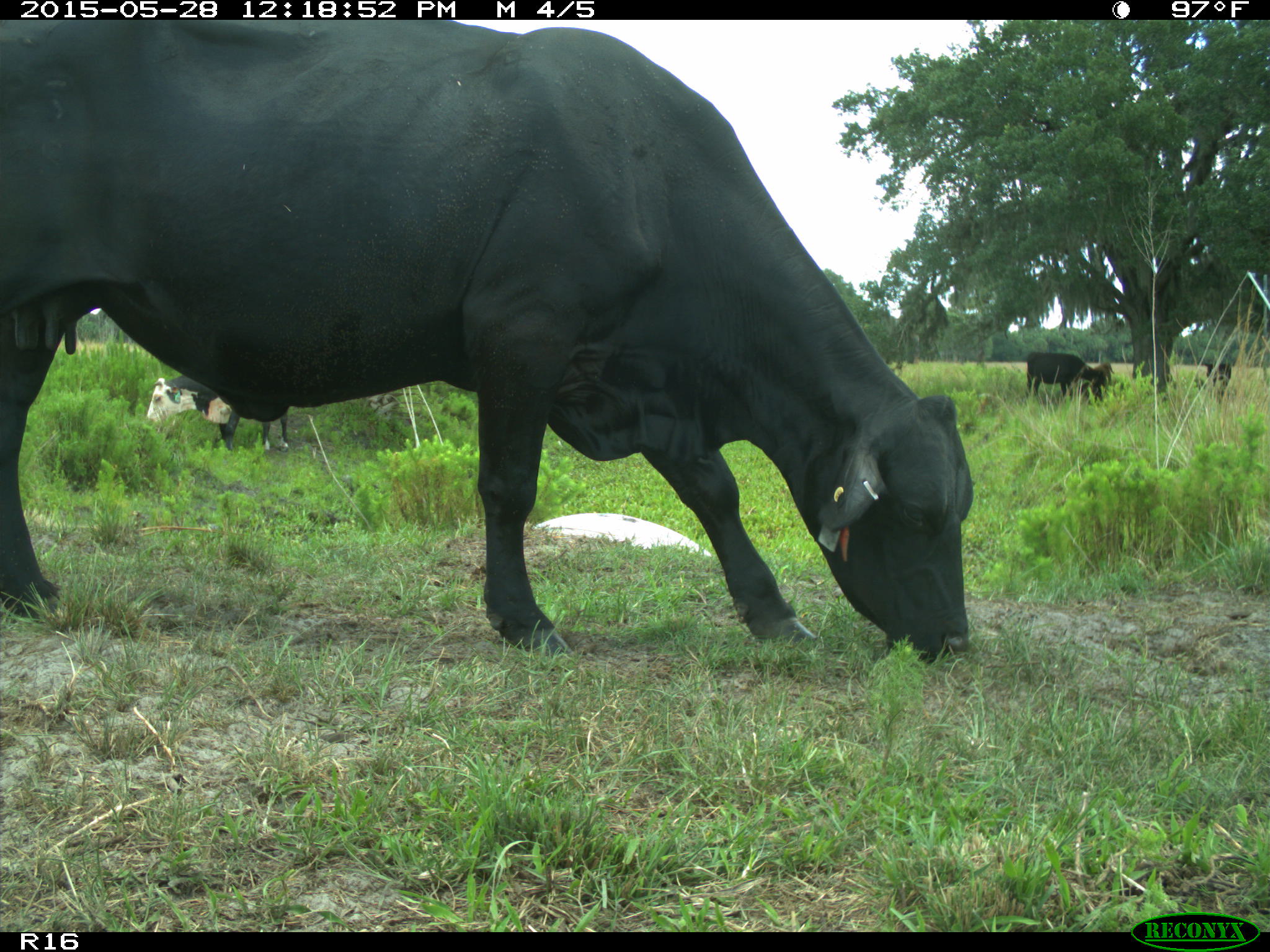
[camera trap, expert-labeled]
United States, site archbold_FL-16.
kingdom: Animalia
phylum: Chordata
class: Mammalia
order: Artiodactyla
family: Bovidae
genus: Bos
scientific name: Bos taurus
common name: domestic cow